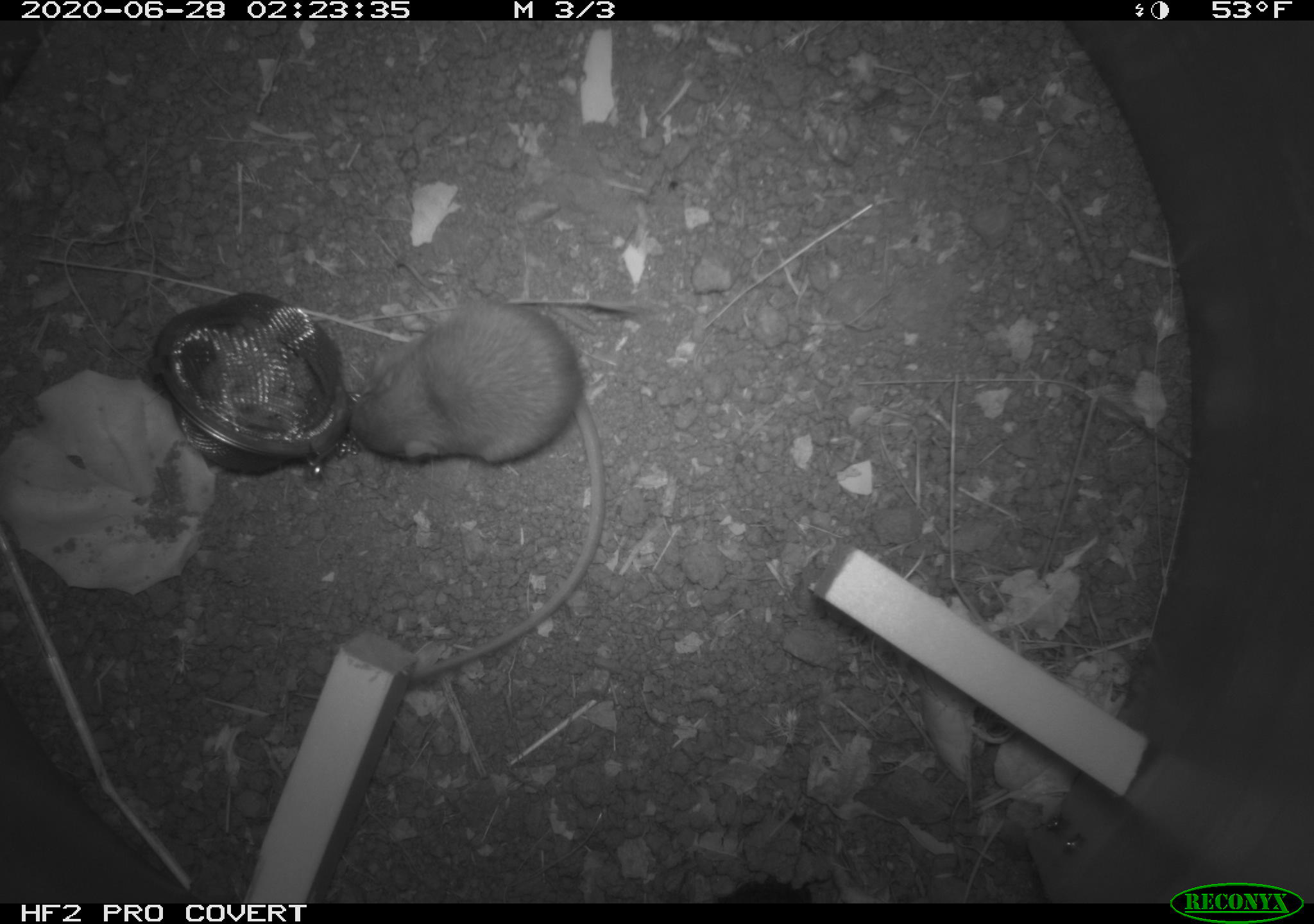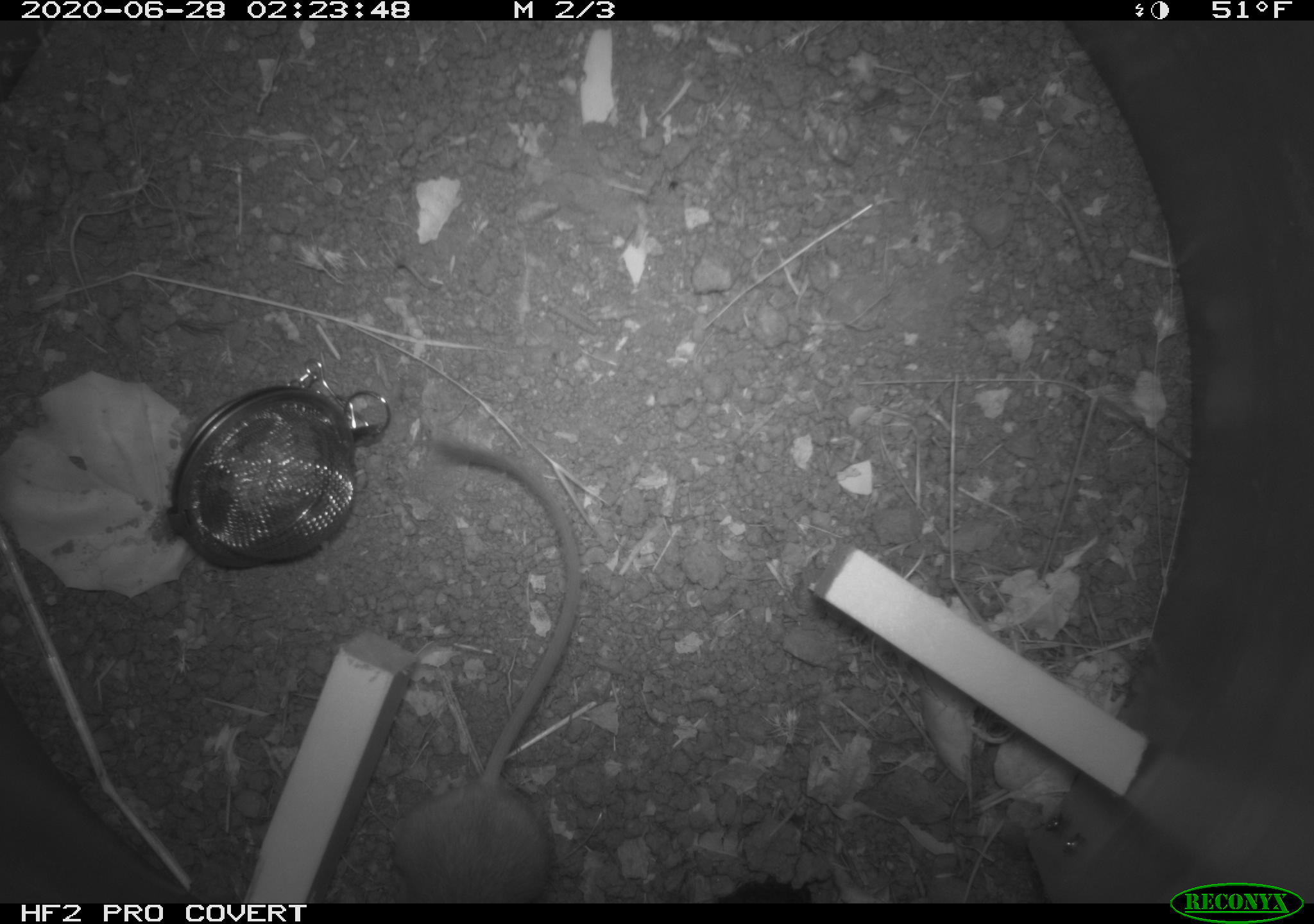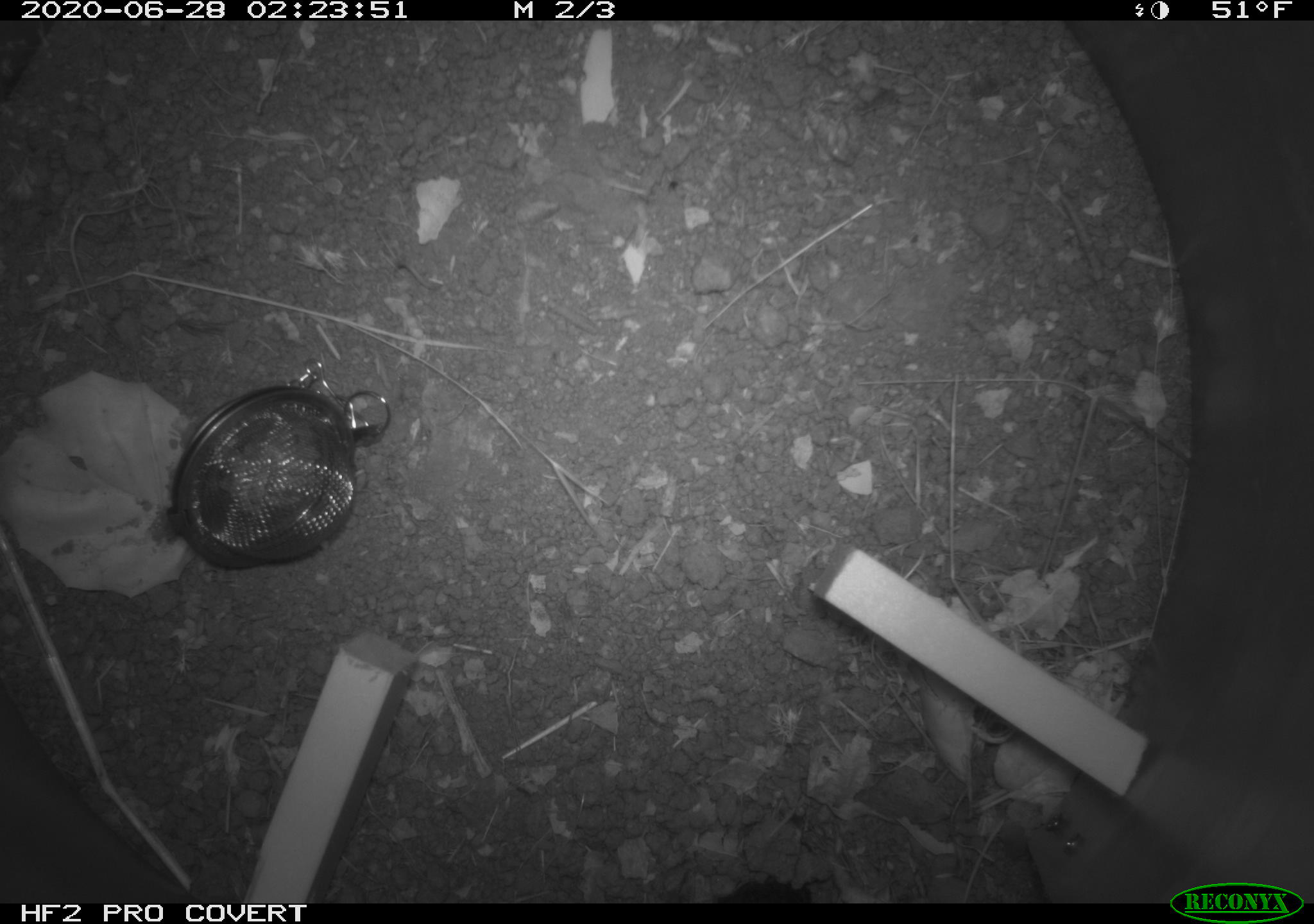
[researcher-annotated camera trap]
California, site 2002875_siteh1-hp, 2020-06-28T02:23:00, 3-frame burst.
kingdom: Animalia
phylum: Chordata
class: Mammalia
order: Rodentia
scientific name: Rodentia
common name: rodent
Rodent (Rodentia).